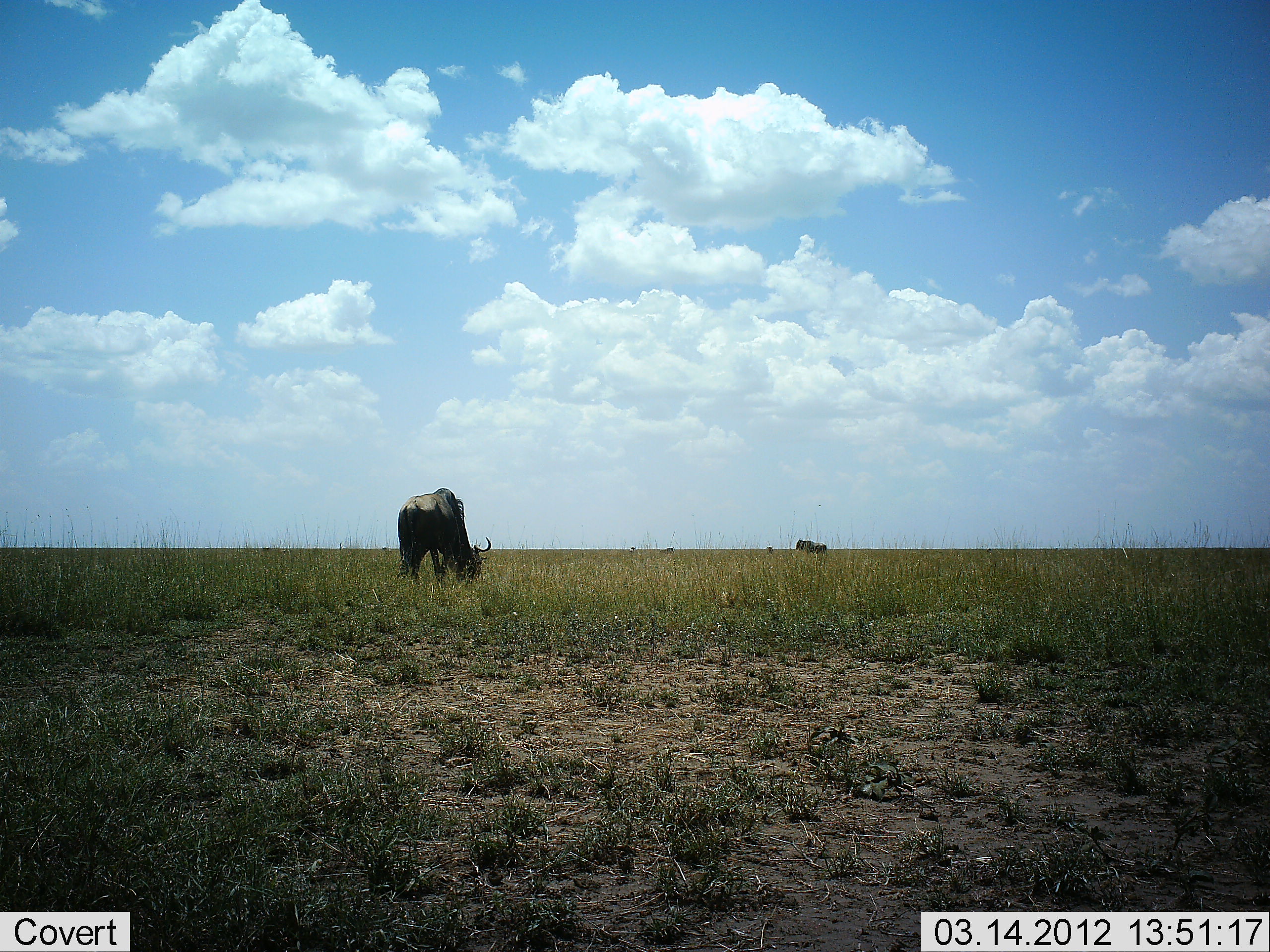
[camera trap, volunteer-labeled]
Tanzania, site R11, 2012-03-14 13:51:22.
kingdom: Animalia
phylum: Chordata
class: Mammalia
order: Artiodactyla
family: Bovidae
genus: Connochaetes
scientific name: Connochaetes taurinus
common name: blue wildebeest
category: wildebeest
Wildebeest (blue wildebeest) (Connochaetes taurinus), count 2. Behavior (volunteer vote fractions): standing 33%, resting 0%, moving 0%, interacting 0%. Young present (vote fraction): 0%. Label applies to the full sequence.